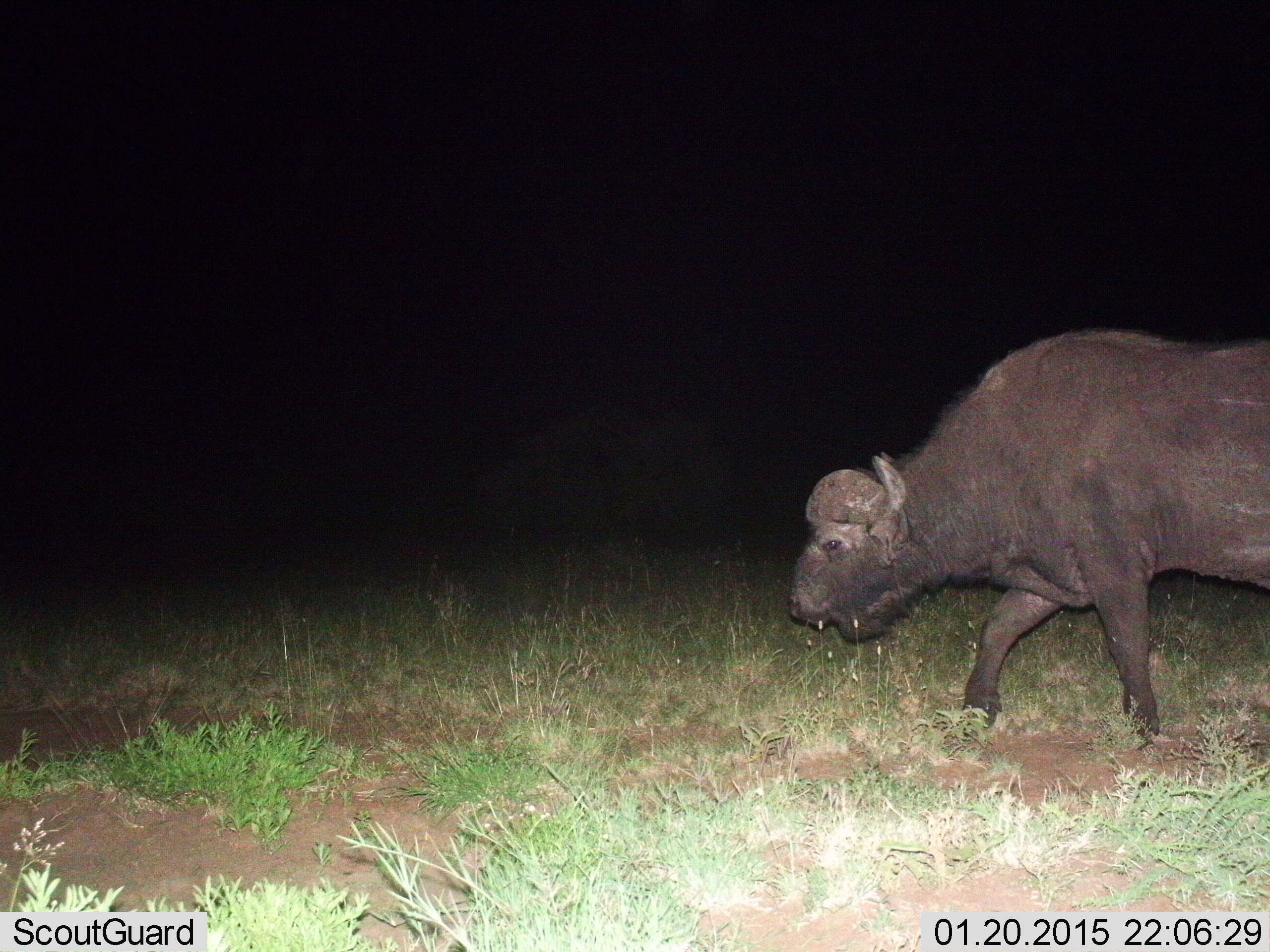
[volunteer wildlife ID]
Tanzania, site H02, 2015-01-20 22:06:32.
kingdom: Animalia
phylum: Chordata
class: Mammalia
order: Artiodactyla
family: Bovidae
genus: Syncerus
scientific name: Syncerus caffer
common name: cape buffalo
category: buffalo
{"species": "buffalo (cape buffalo) (Syncerus caffer)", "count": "1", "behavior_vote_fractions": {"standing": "10%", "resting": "0%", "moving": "100%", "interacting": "0%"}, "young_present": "0%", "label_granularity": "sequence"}